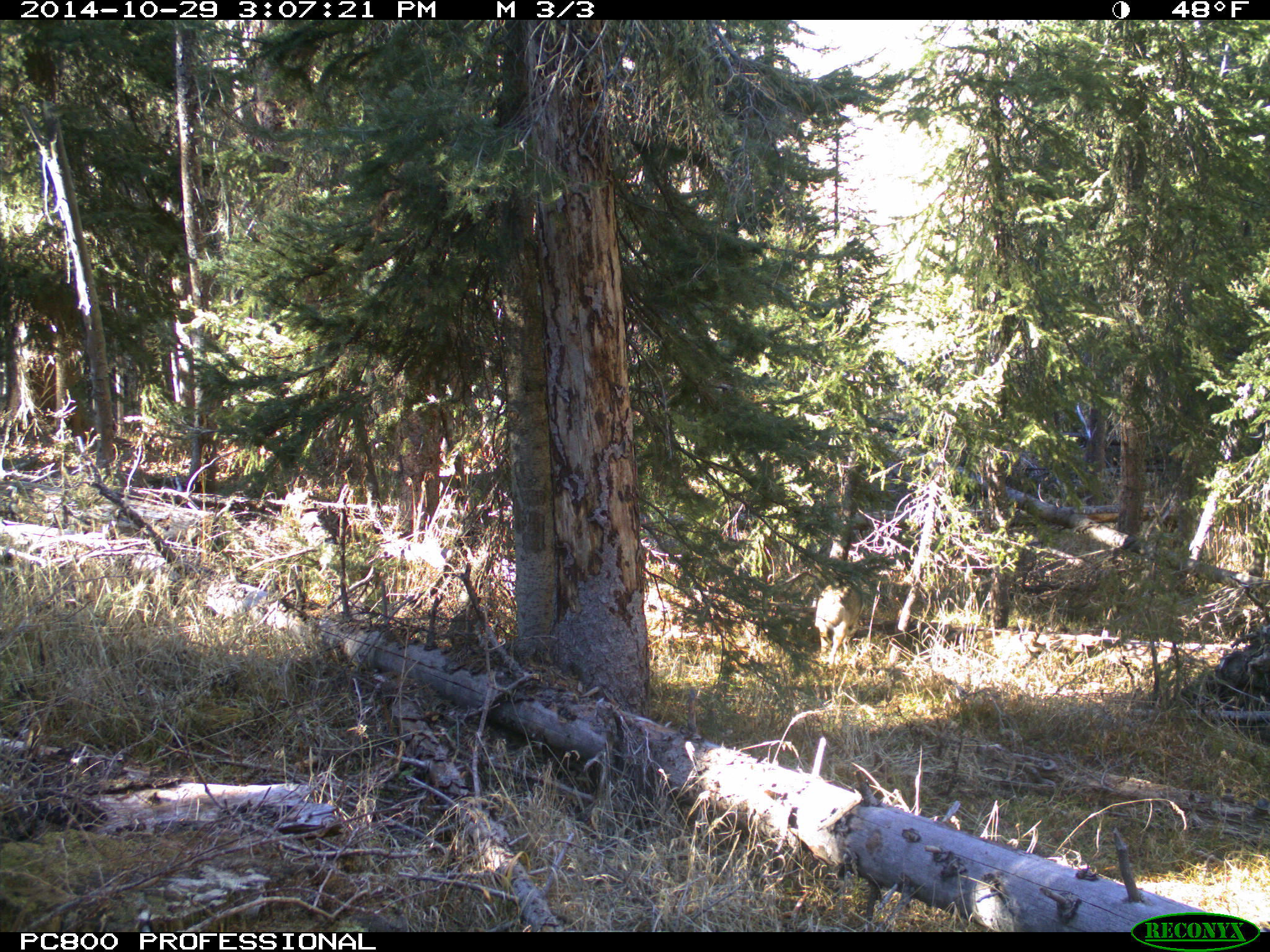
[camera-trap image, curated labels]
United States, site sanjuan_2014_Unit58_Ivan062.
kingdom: Animalia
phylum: Chordata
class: Mammalia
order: Carnivora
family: Canidae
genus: Canis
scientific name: Canis latrans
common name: coyote